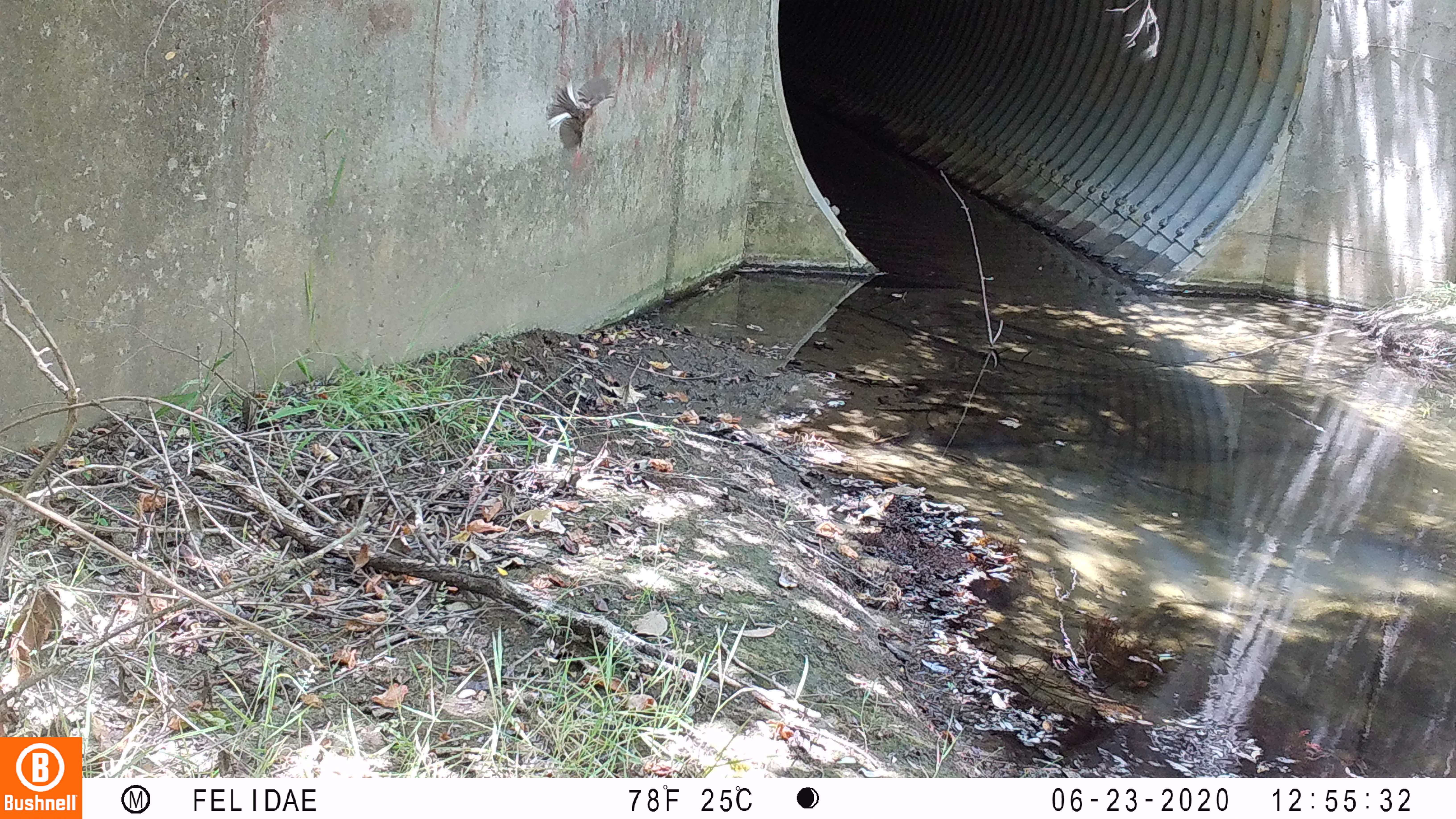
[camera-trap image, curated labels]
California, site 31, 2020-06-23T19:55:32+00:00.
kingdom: Animalia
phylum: Chordata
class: Aves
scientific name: Aves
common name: bird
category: unknown bird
Unknown bird (bird) (Aves).